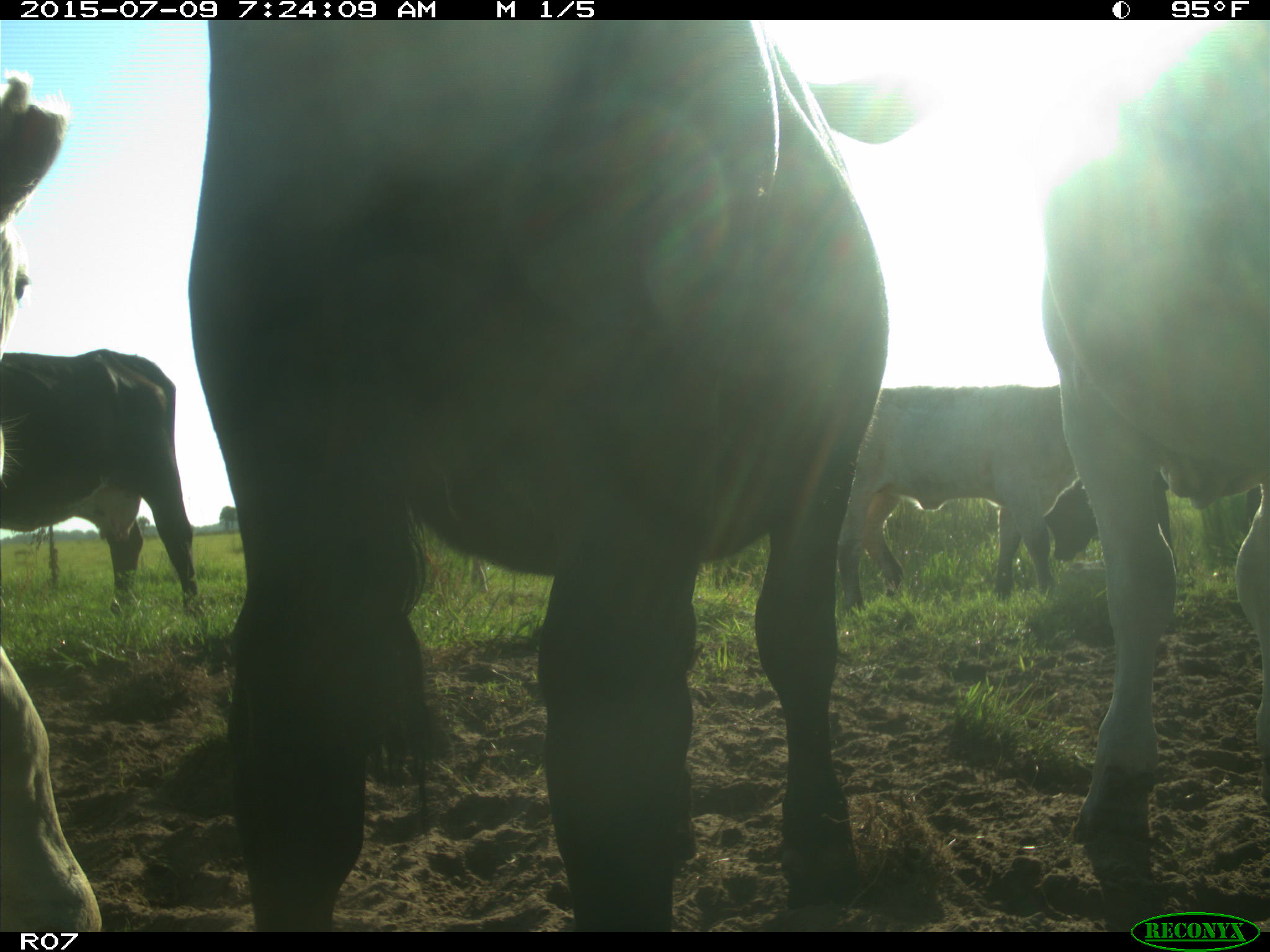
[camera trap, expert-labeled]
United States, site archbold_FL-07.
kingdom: Animalia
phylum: Chordata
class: Mammalia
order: Artiodactyla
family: Bovidae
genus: Bos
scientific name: Bos taurus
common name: domestic cow